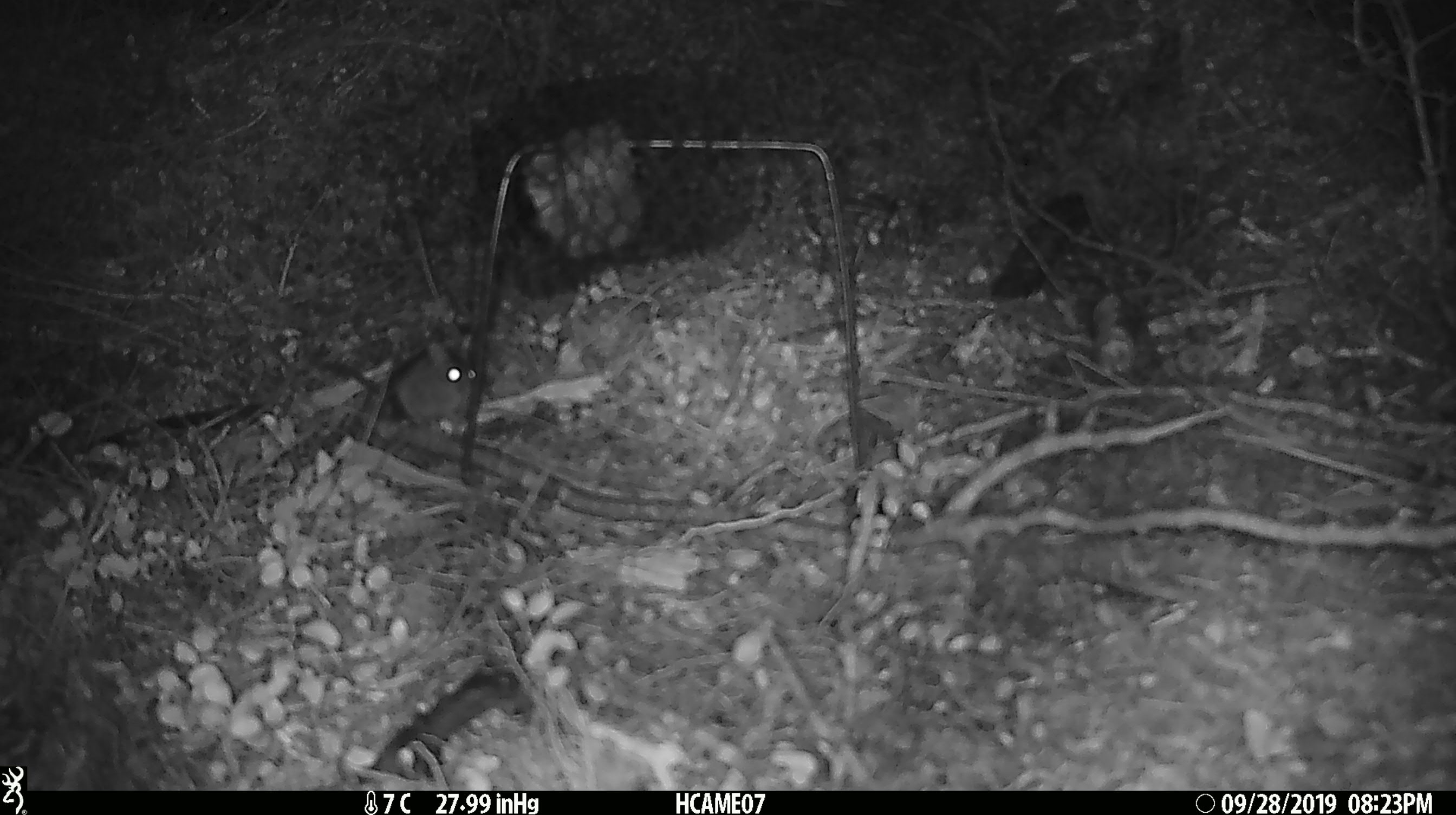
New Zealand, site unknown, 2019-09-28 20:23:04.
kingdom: Animalia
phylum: Chordata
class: Mammalia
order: Rodentia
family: Muridae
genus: Mus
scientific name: Mus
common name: mouse